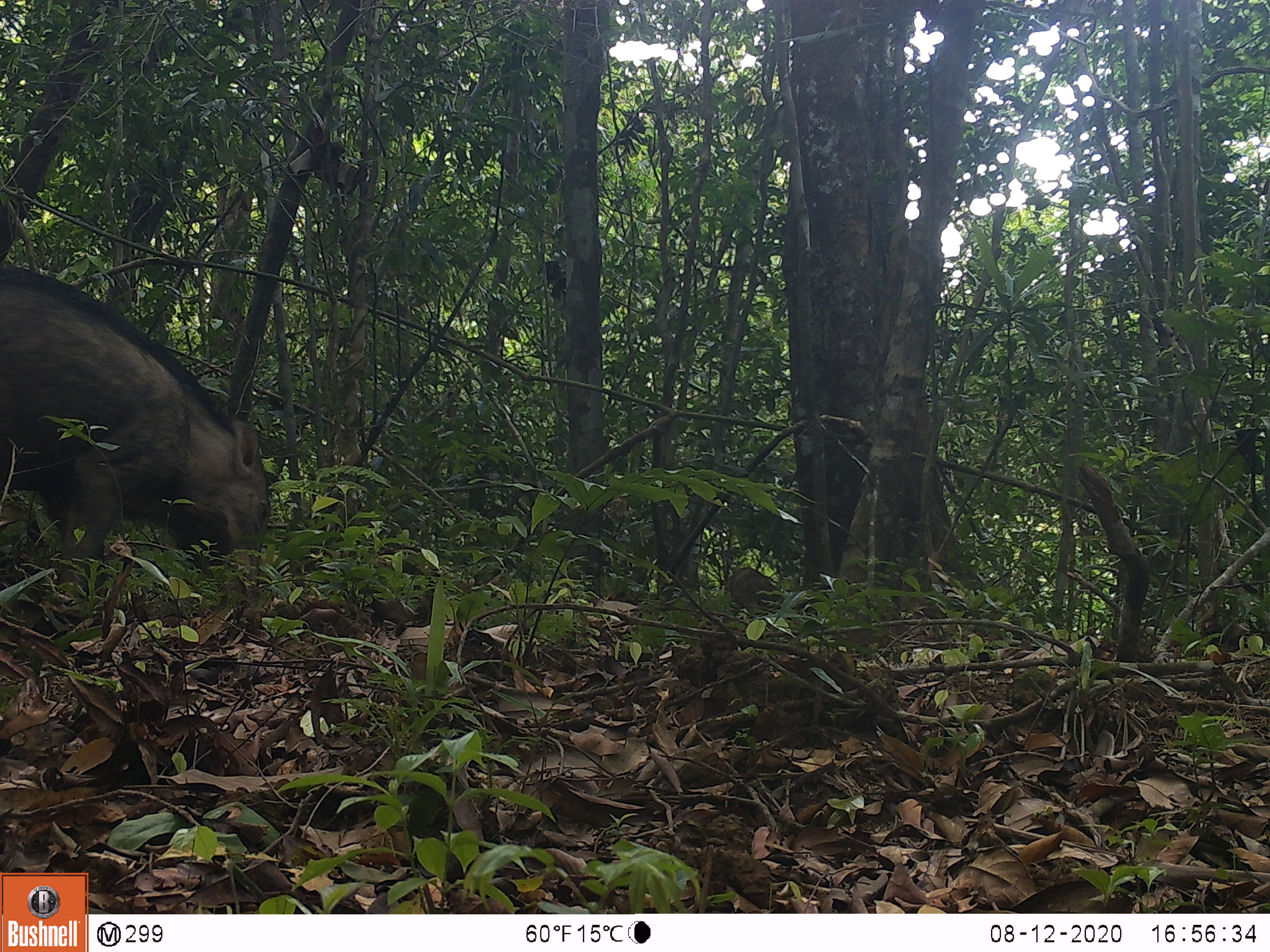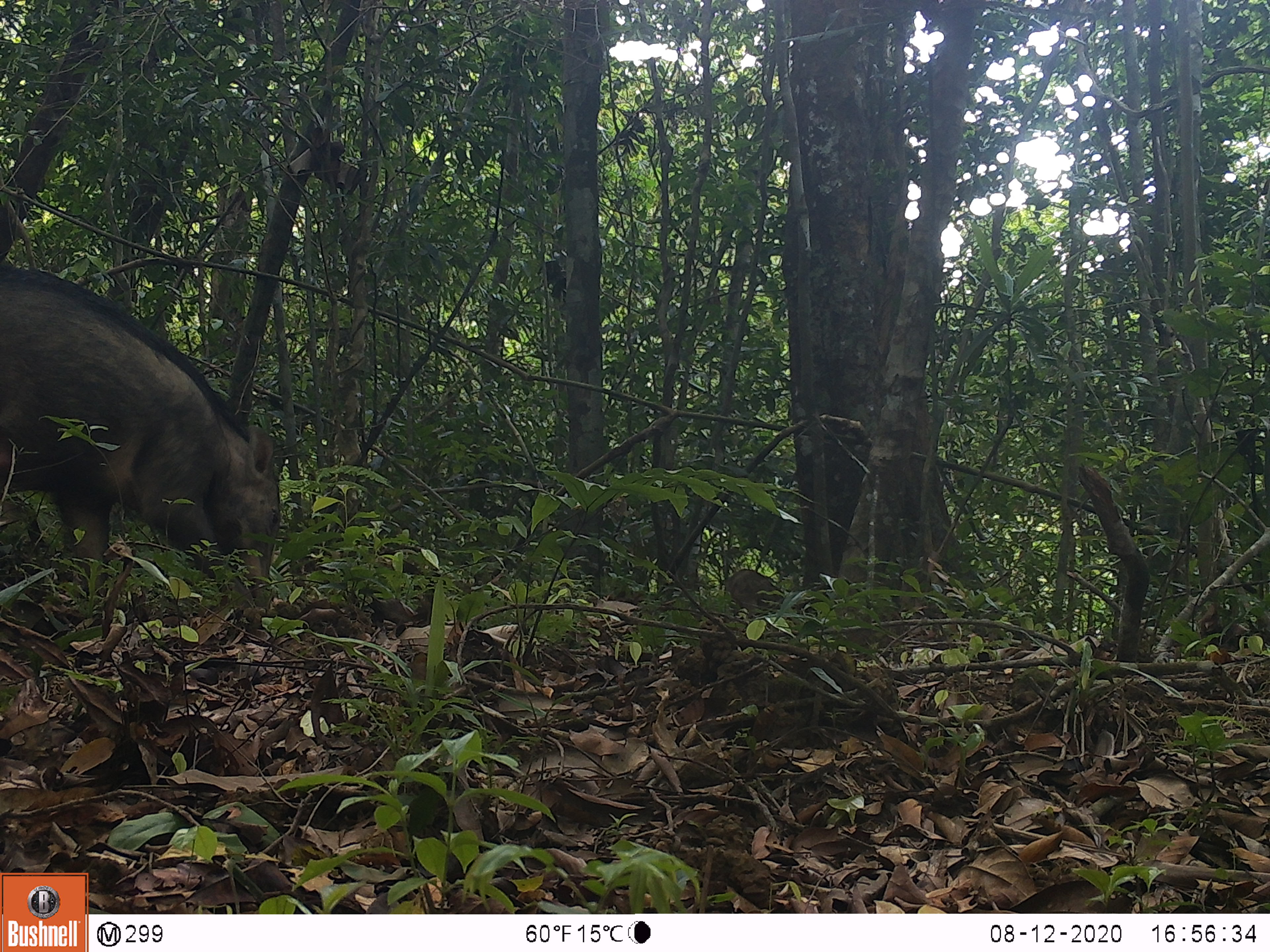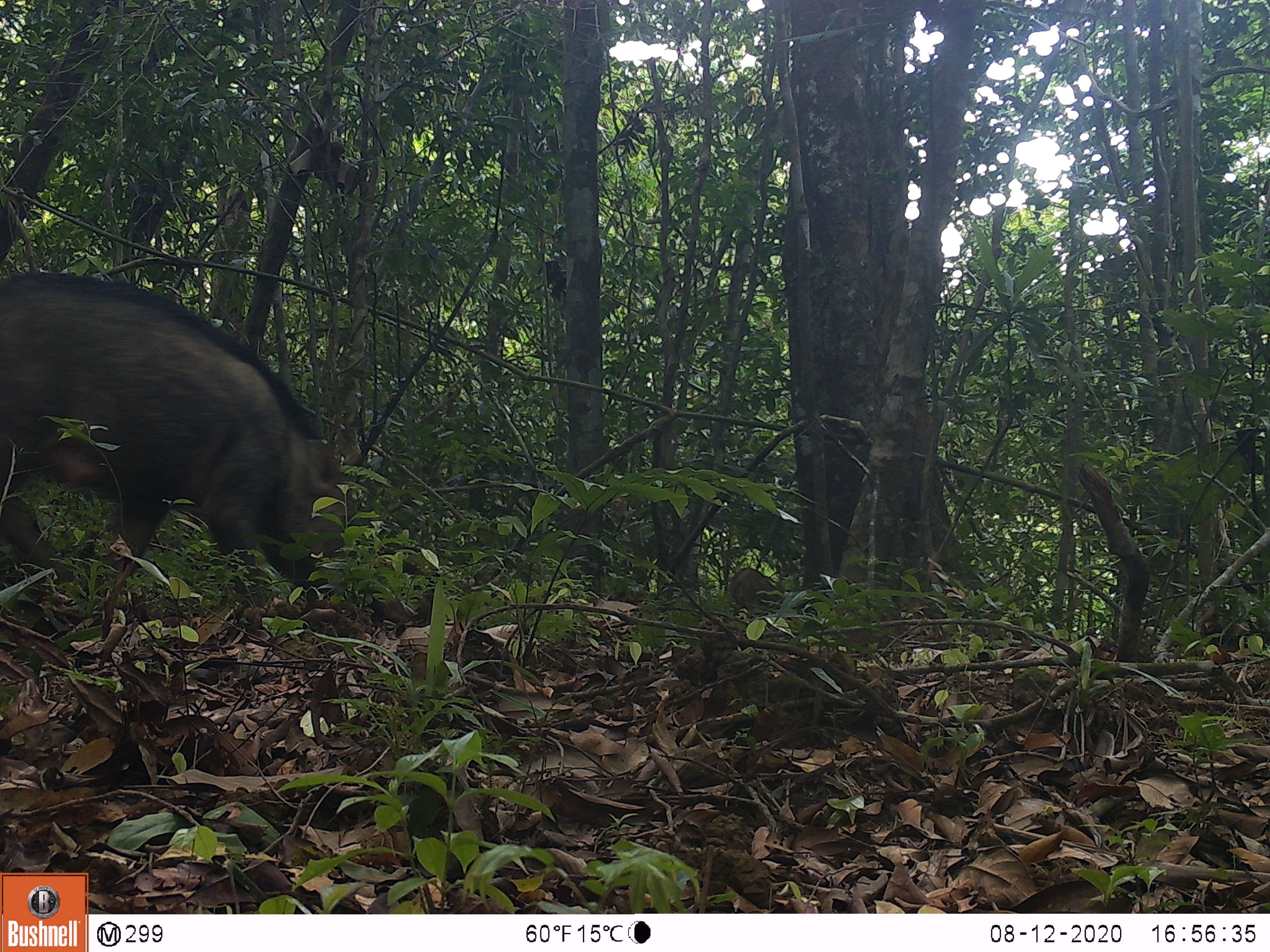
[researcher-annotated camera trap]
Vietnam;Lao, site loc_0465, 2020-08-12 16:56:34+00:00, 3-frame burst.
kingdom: Animalia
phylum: Chordata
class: Mammalia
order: Artiodactyla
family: Suidae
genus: Sus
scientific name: Sus scrofa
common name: eurasian wild pig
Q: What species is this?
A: Eurasian wild pig (Sus scrofa).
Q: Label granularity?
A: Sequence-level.